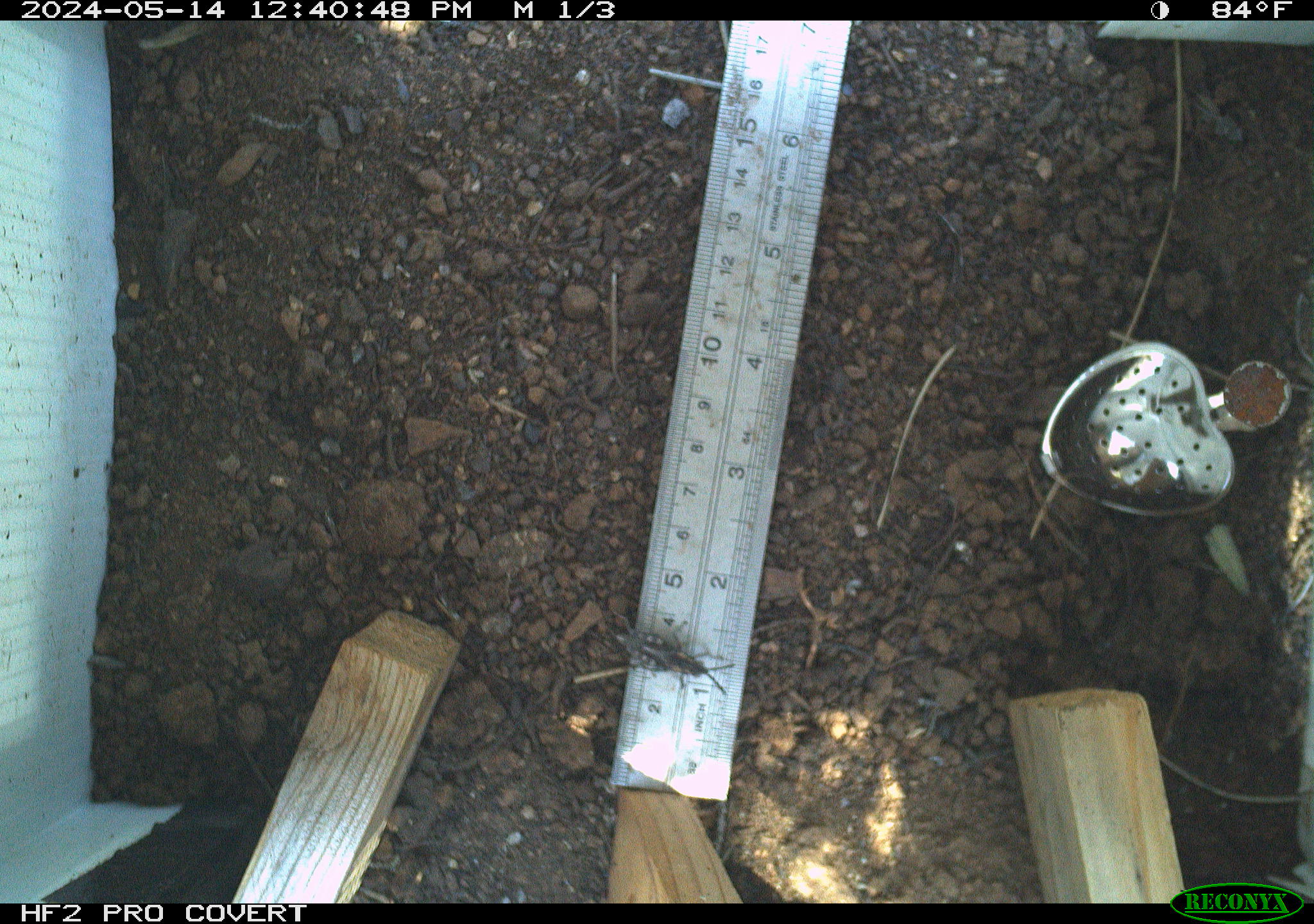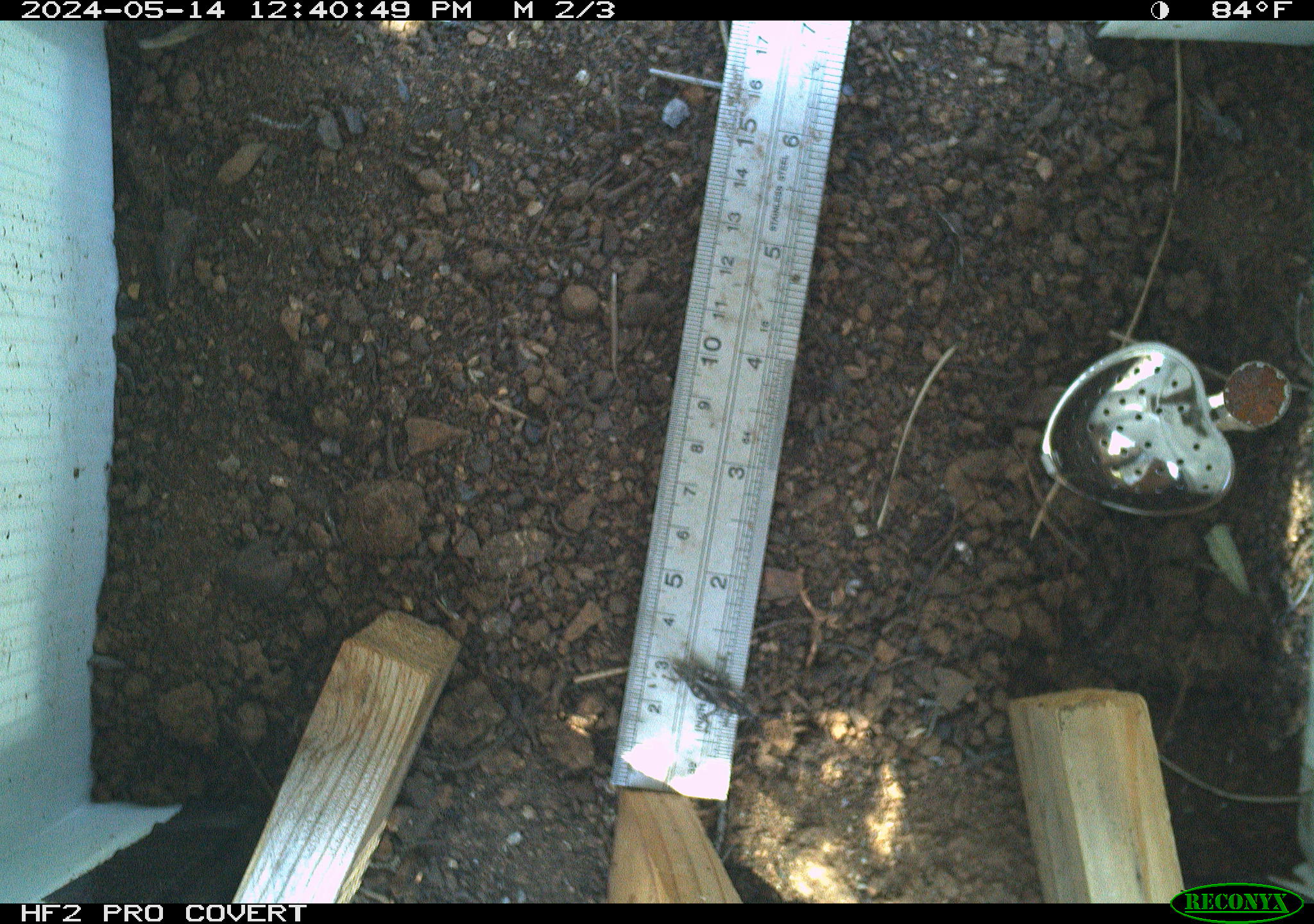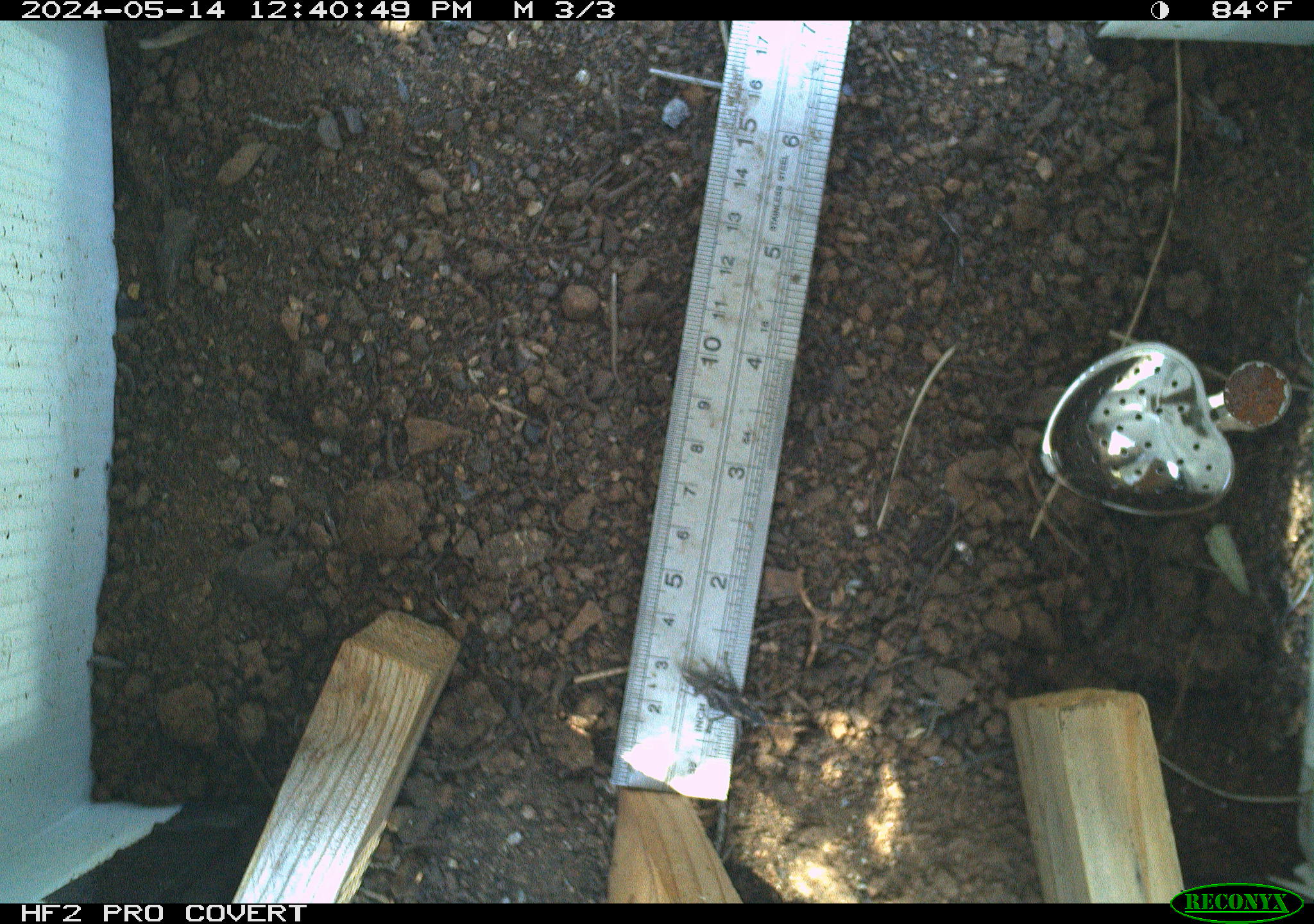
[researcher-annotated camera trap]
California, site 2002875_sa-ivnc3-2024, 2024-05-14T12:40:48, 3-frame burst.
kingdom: Animalia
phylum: Arthropoda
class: Insecta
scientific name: Insecta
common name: insect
Insect (Insecta).